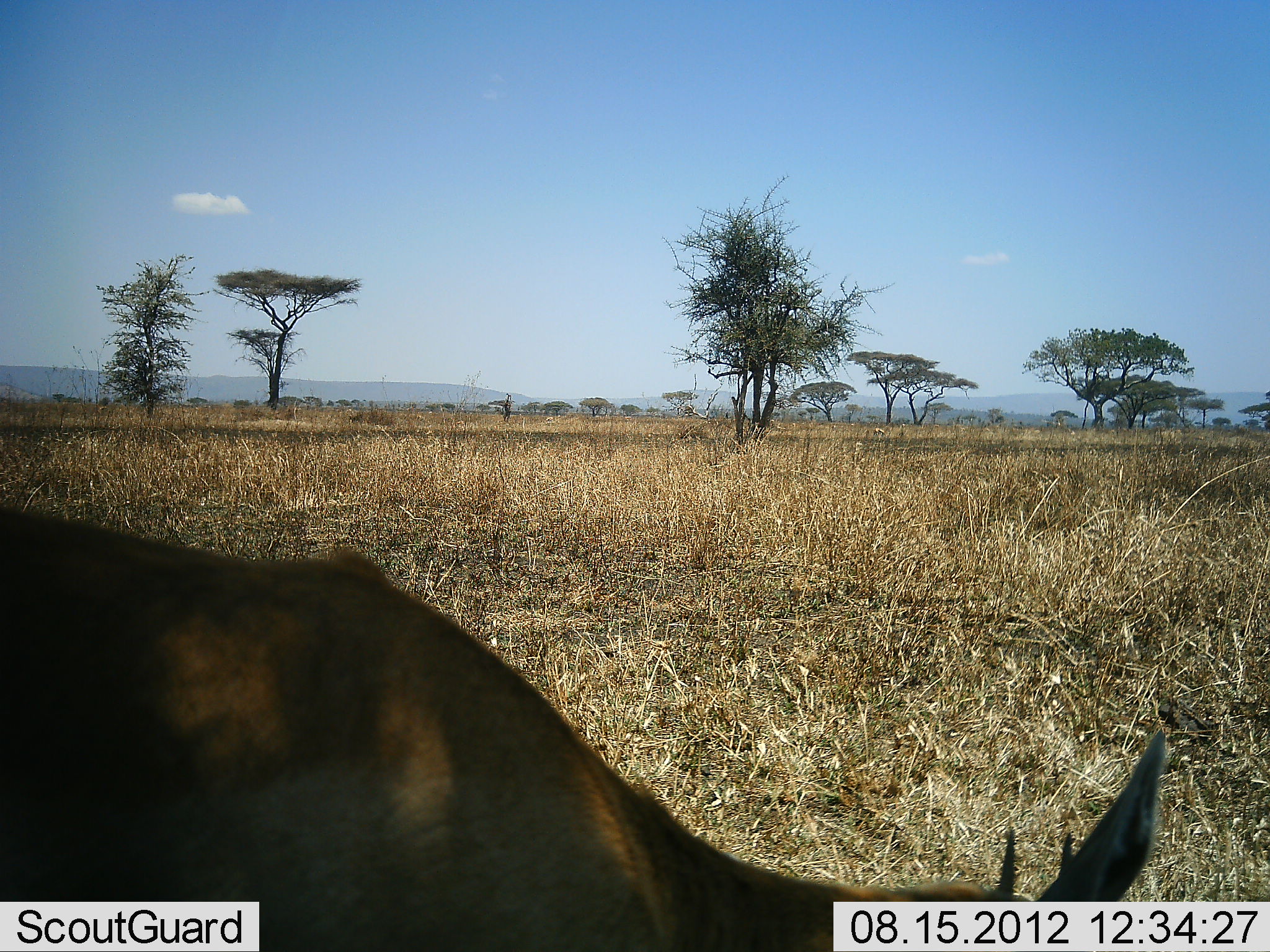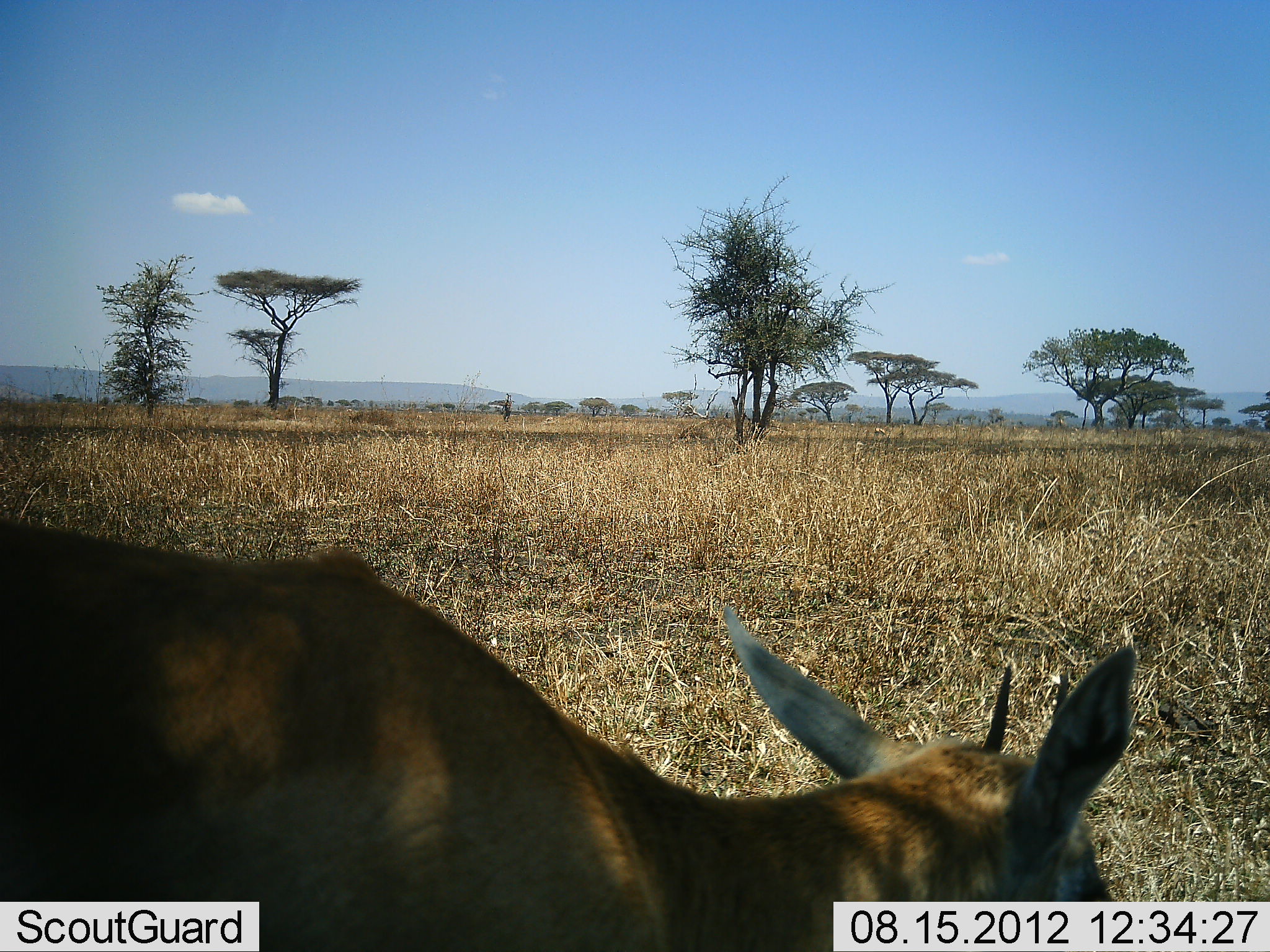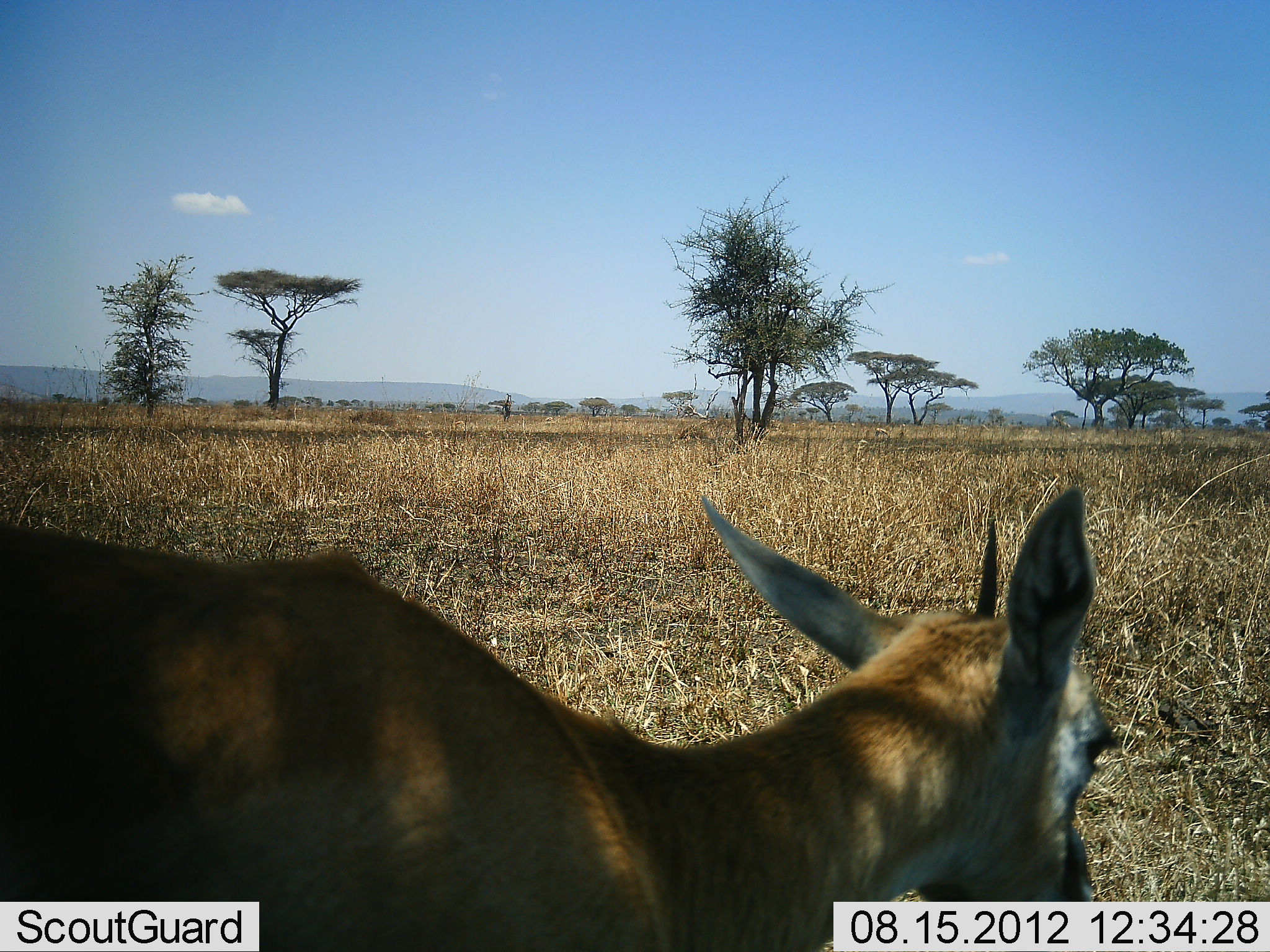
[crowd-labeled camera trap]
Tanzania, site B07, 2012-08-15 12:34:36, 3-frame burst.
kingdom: Animalia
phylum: Chordata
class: Mammalia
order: Artiodactyla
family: Bovidae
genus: Eudorcas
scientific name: Eudorcas thomsonii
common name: thomson's gazelle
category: gazellethomsons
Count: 1.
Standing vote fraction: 60%.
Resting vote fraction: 0%.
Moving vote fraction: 10%.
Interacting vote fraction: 0%.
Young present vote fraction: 0%.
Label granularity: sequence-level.